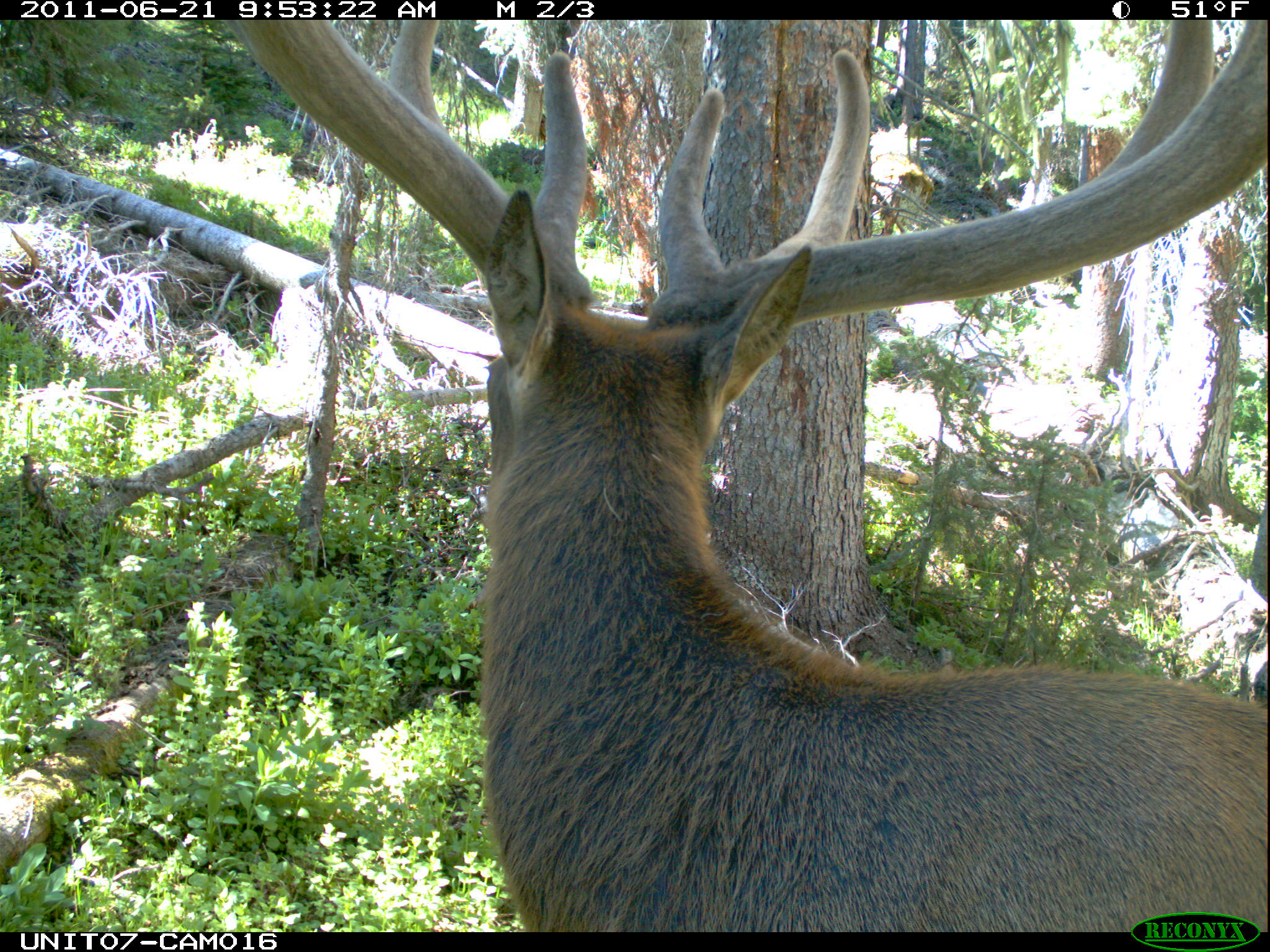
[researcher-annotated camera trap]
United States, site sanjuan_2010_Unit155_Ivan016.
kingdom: Animalia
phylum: Chordata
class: Mammalia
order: Artiodactyla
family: Cervidae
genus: Cervus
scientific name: Cervus elaphus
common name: red deer